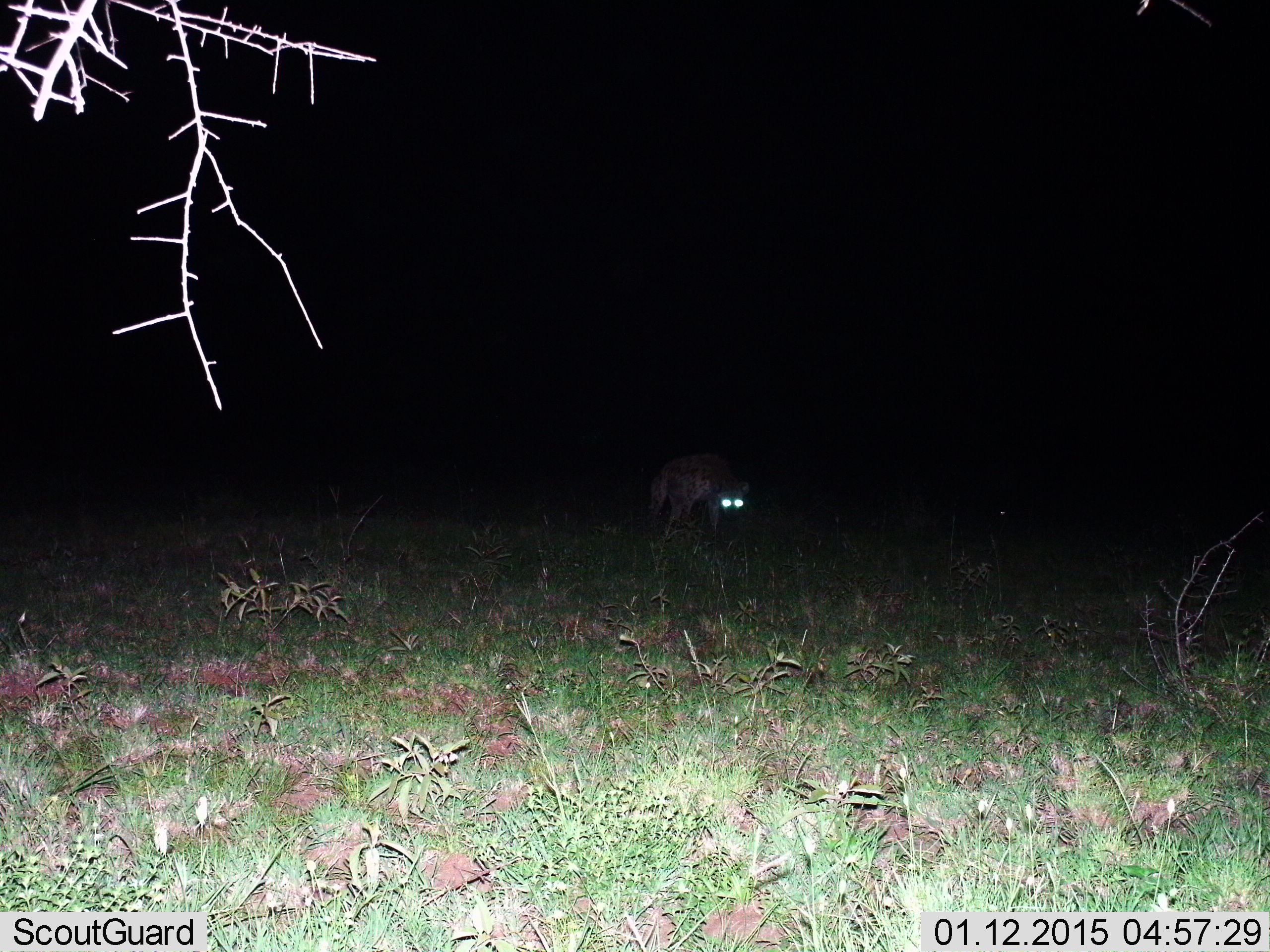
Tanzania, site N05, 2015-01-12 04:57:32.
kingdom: Animalia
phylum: Chordata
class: Mammalia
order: Carnivora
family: Hyaenidae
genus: Crocuta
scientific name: Crocuta crocuta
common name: spotted hyena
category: hyenaspotted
Hyenaspotted (spotted hyena) (Crocuta crocuta), count 1. Behavior (volunteer vote fractions): standing 60%, resting 0%, moving 30%, interacting 10%. Young present (vote fraction): 0%. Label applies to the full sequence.